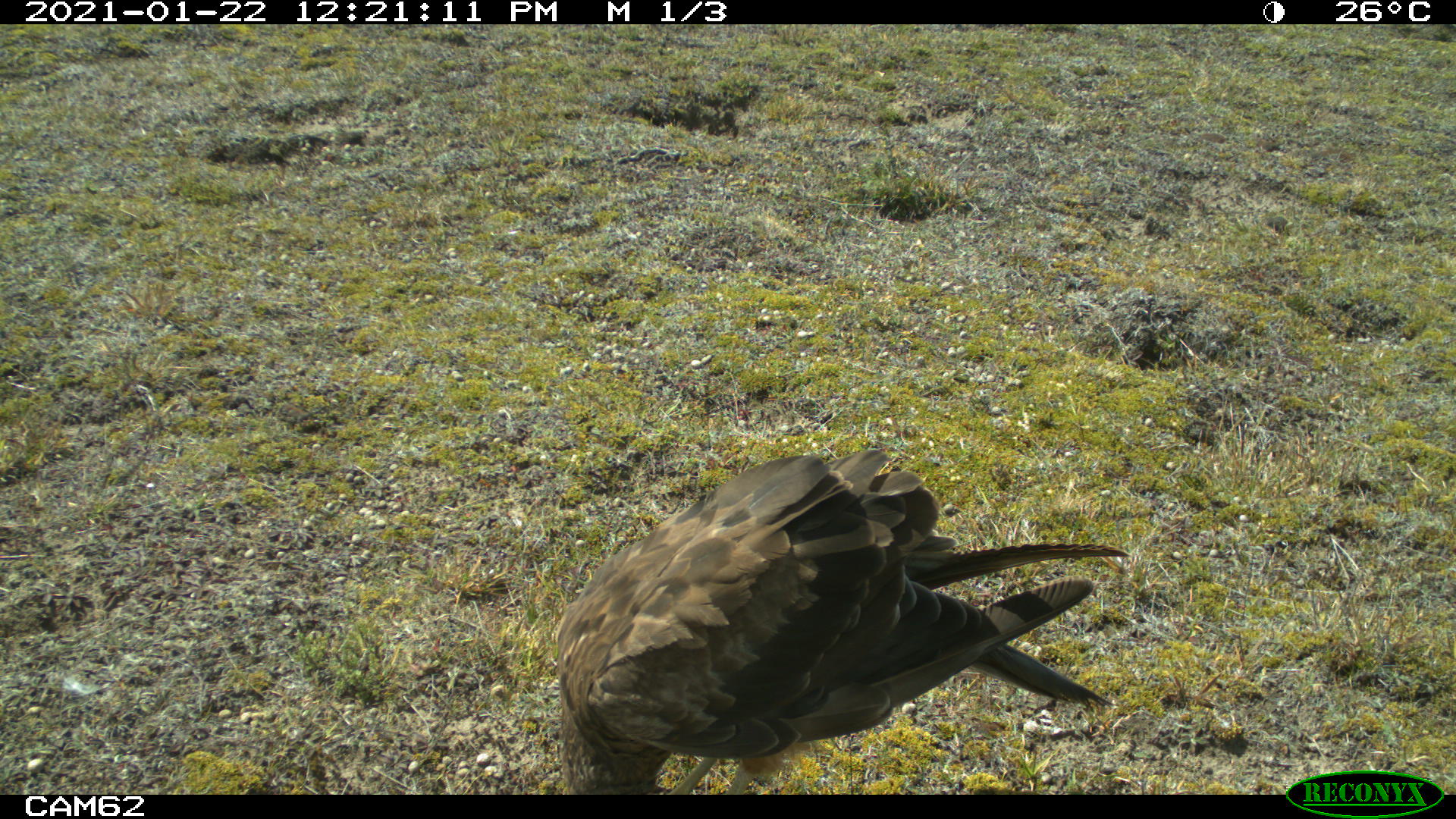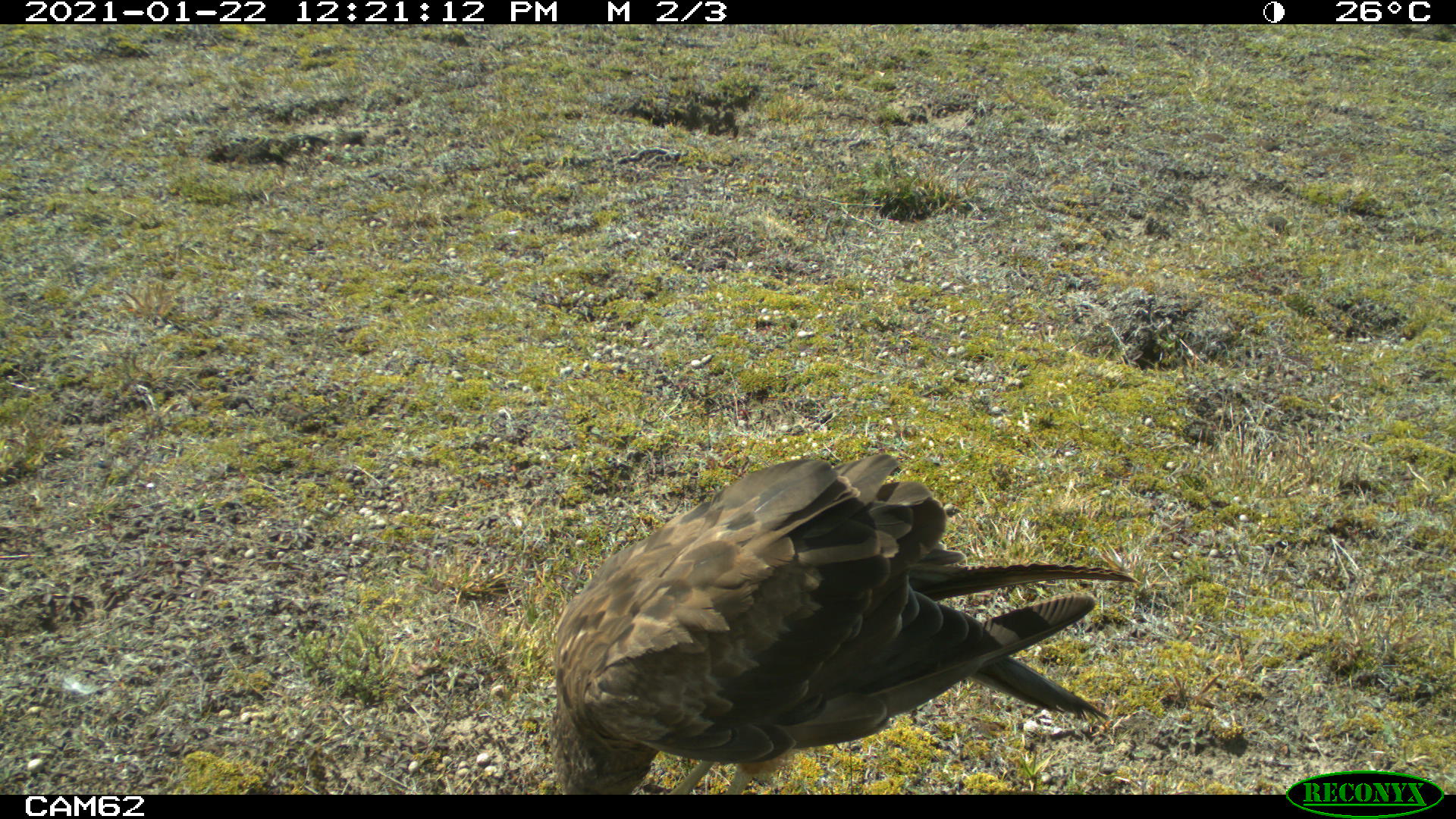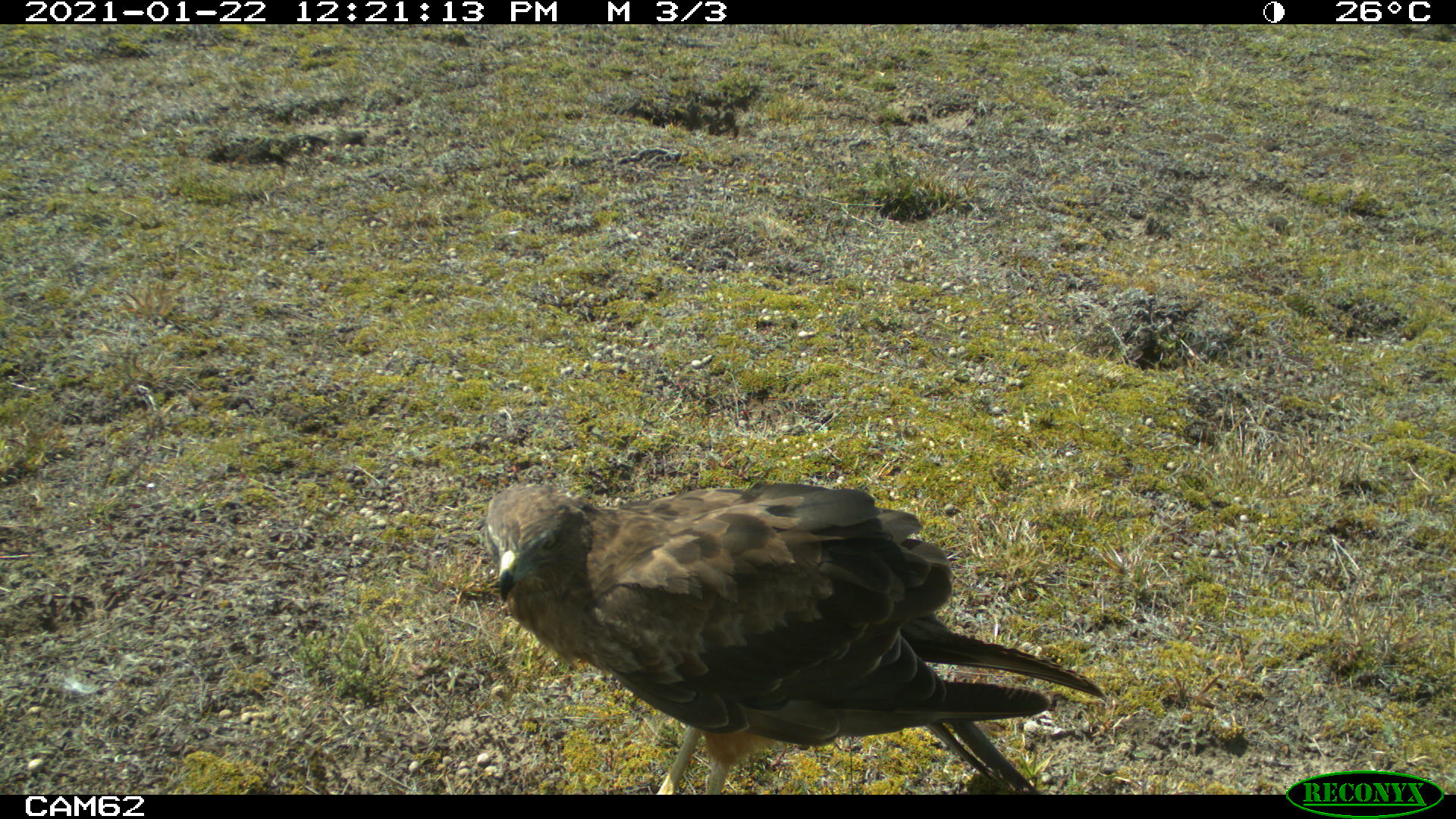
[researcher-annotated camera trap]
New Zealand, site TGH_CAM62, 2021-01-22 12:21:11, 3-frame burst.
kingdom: Animalia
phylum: Chordata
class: Aves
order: Accipitriformes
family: Accipitridae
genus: Circus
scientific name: Circus approximans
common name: swamp harrier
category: harrier